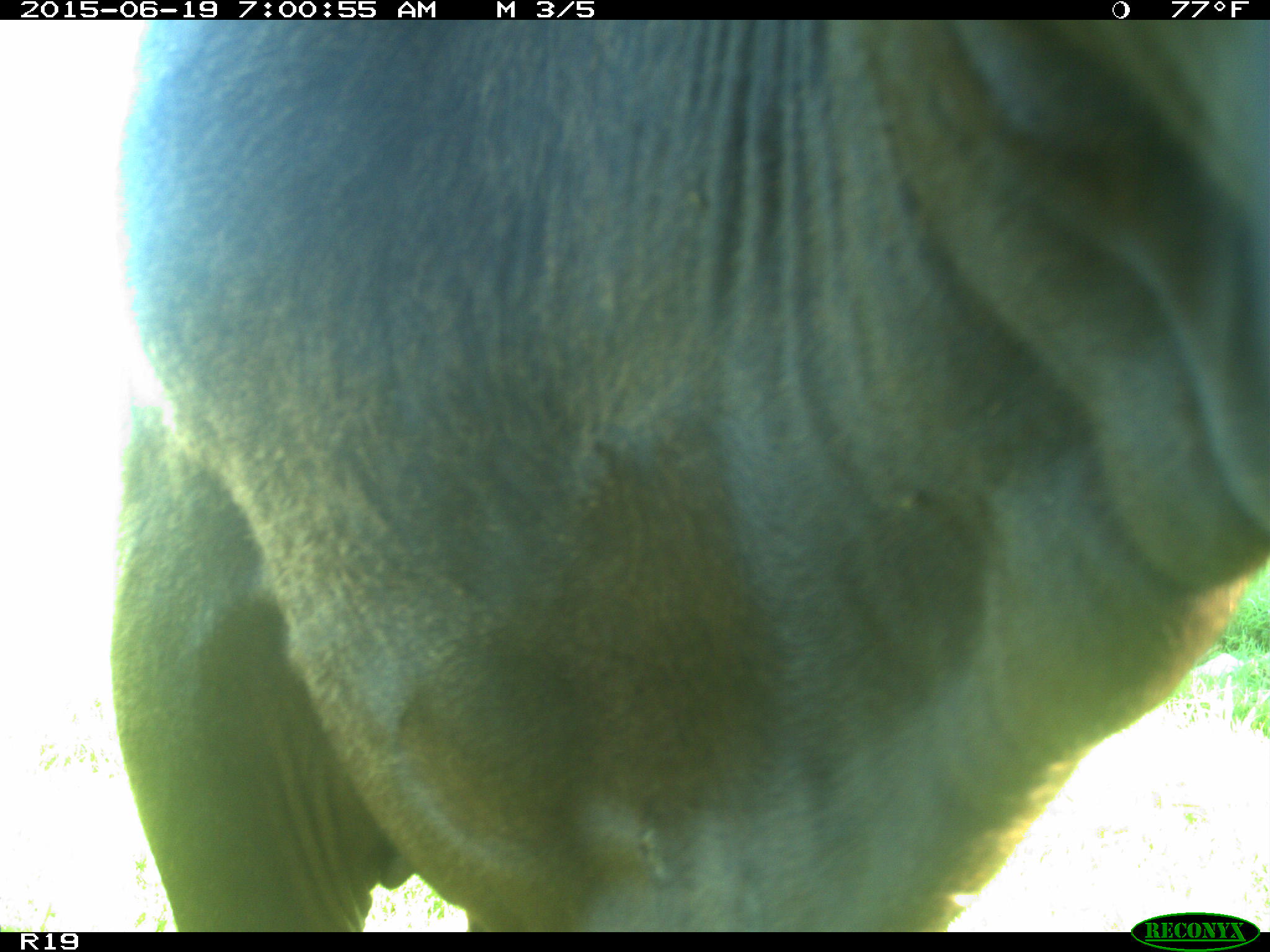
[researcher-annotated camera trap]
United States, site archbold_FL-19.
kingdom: Animalia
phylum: Chordata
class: Mammalia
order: Artiodactyla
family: Bovidae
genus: Bos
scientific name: Bos taurus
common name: domestic cow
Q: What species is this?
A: Bos taurus (domestic cow).